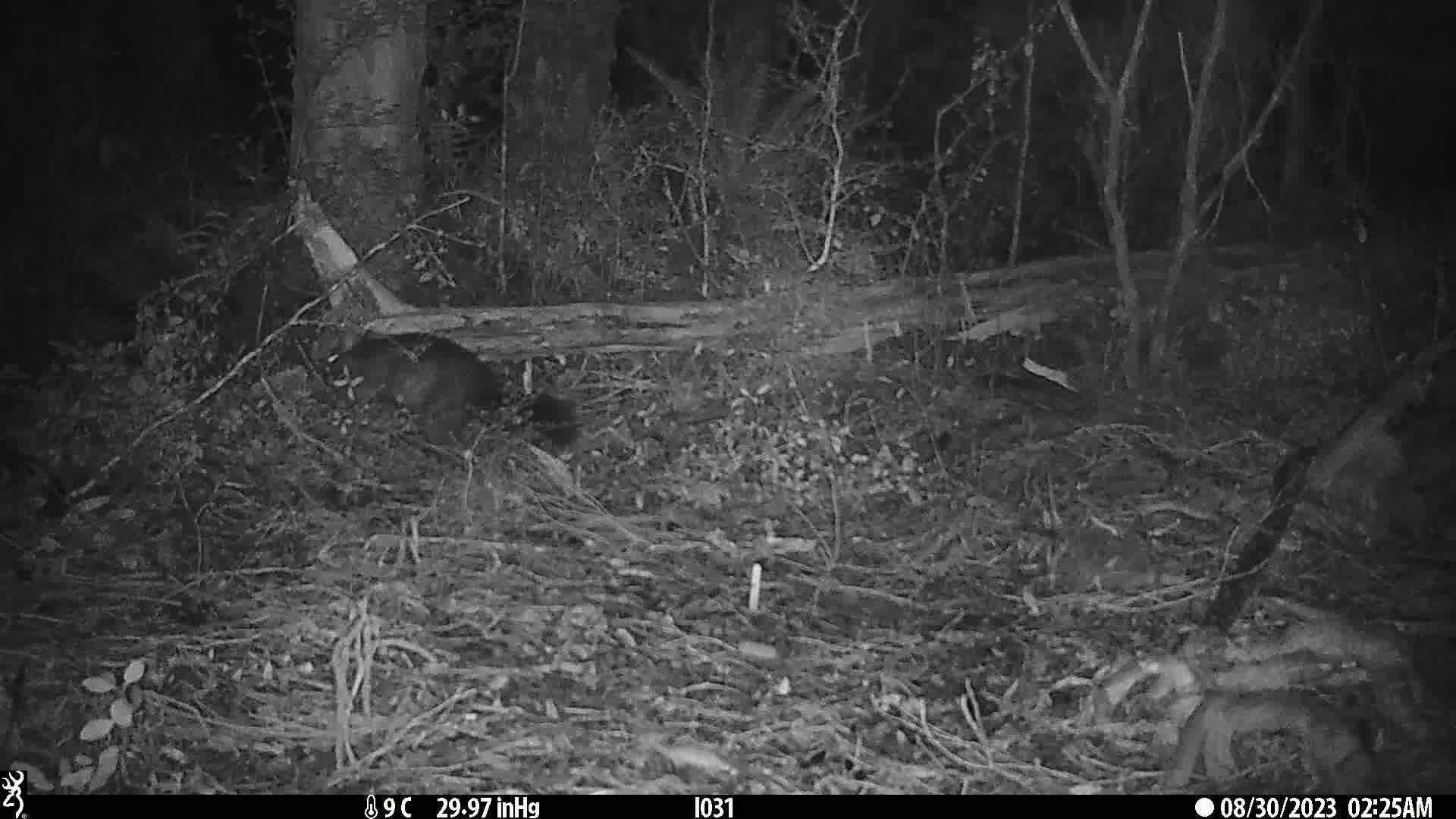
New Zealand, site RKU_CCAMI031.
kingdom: Animalia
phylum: Chordata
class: Mammalia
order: Diprotodontia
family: Phalangeridae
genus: Trichosurus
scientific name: Trichosurus vulpecula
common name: common brushtail possum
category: possum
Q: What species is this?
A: Possum (common brushtail possum) (Trichosurus vulpecula).